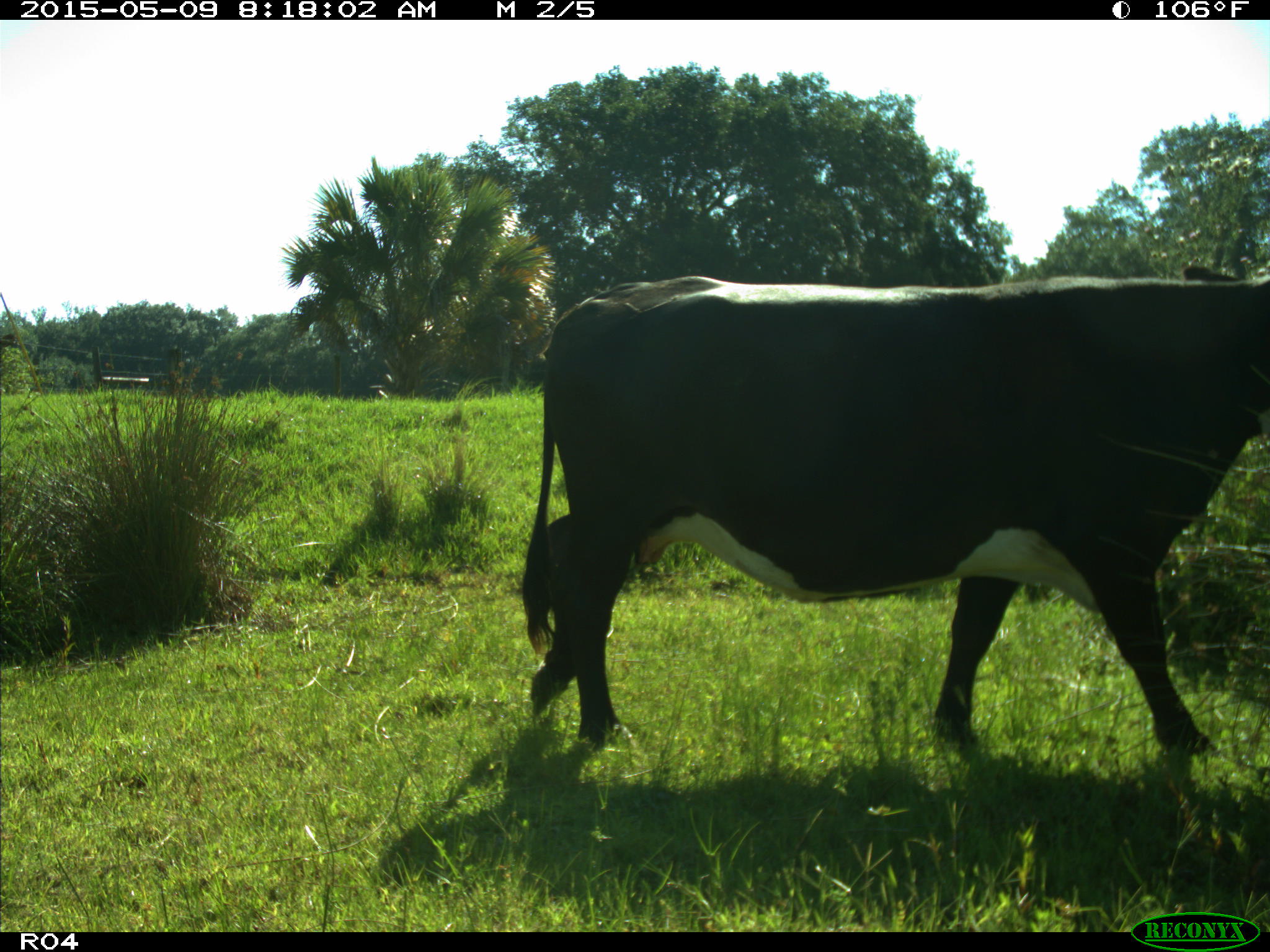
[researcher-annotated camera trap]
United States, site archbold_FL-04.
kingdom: Animalia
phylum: Chordata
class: Mammalia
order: Artiodactyla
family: Bovidae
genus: Bos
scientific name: Bos taurus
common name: domestic cow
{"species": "Bos taurus (domestic cow)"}